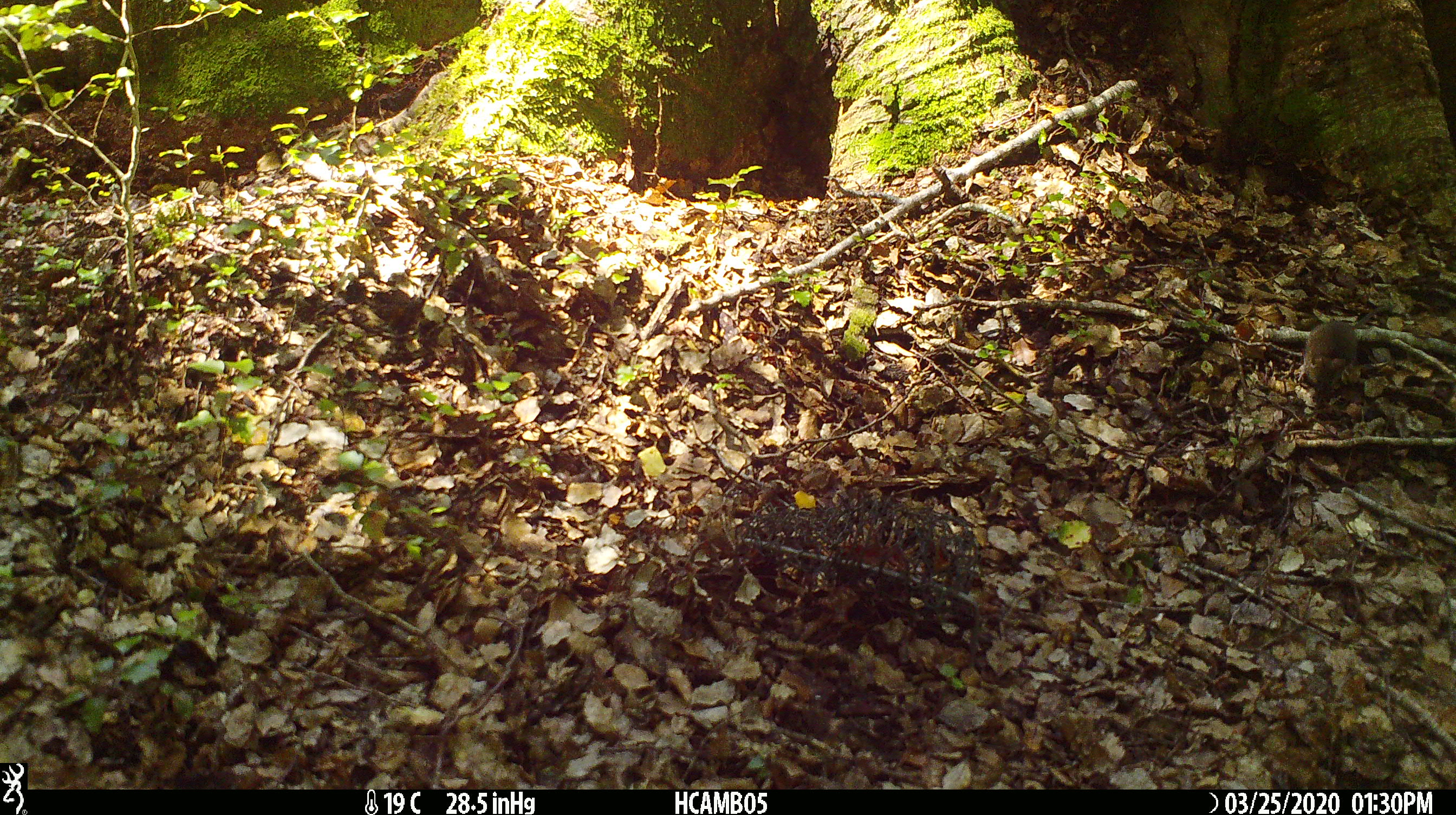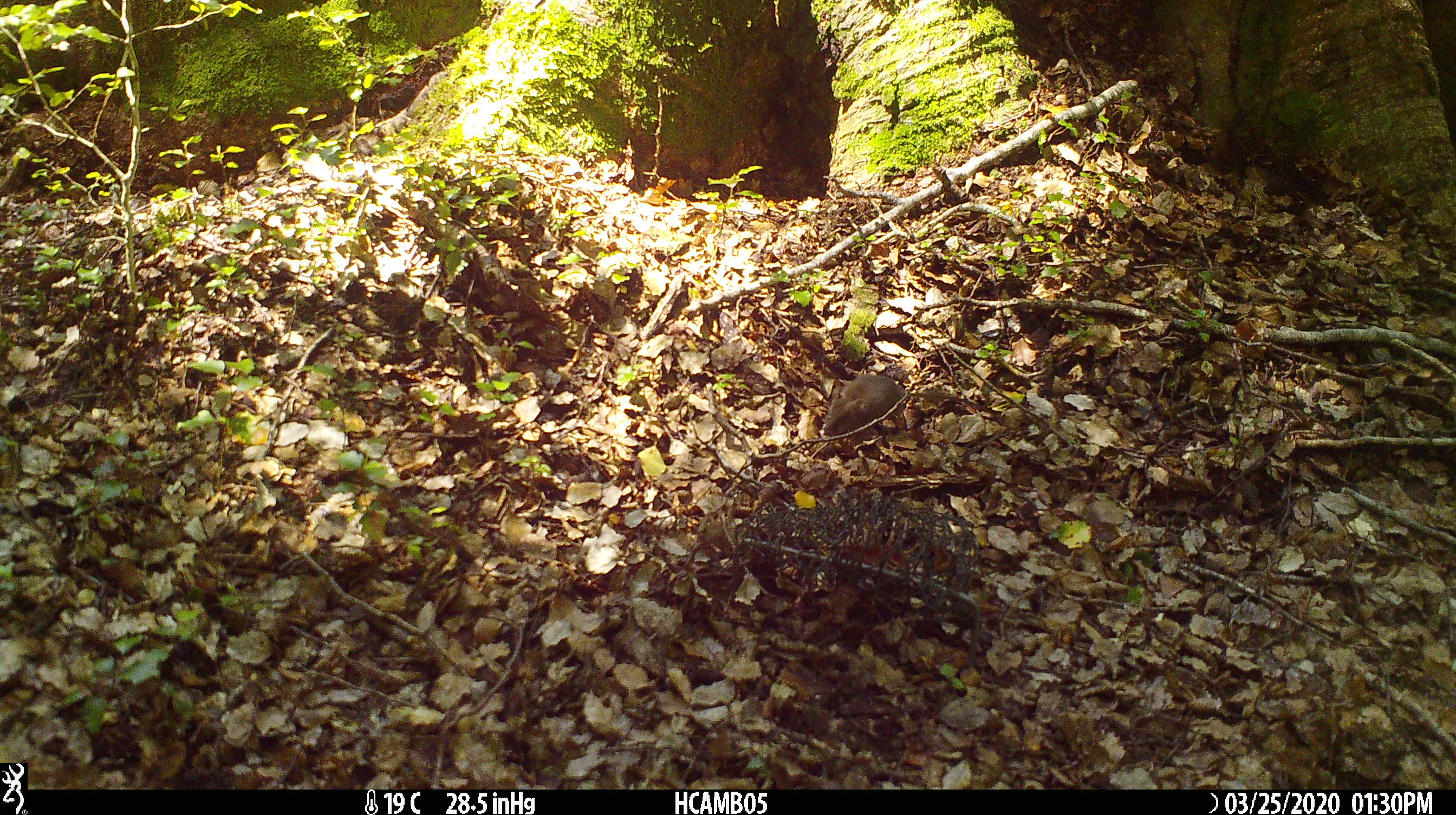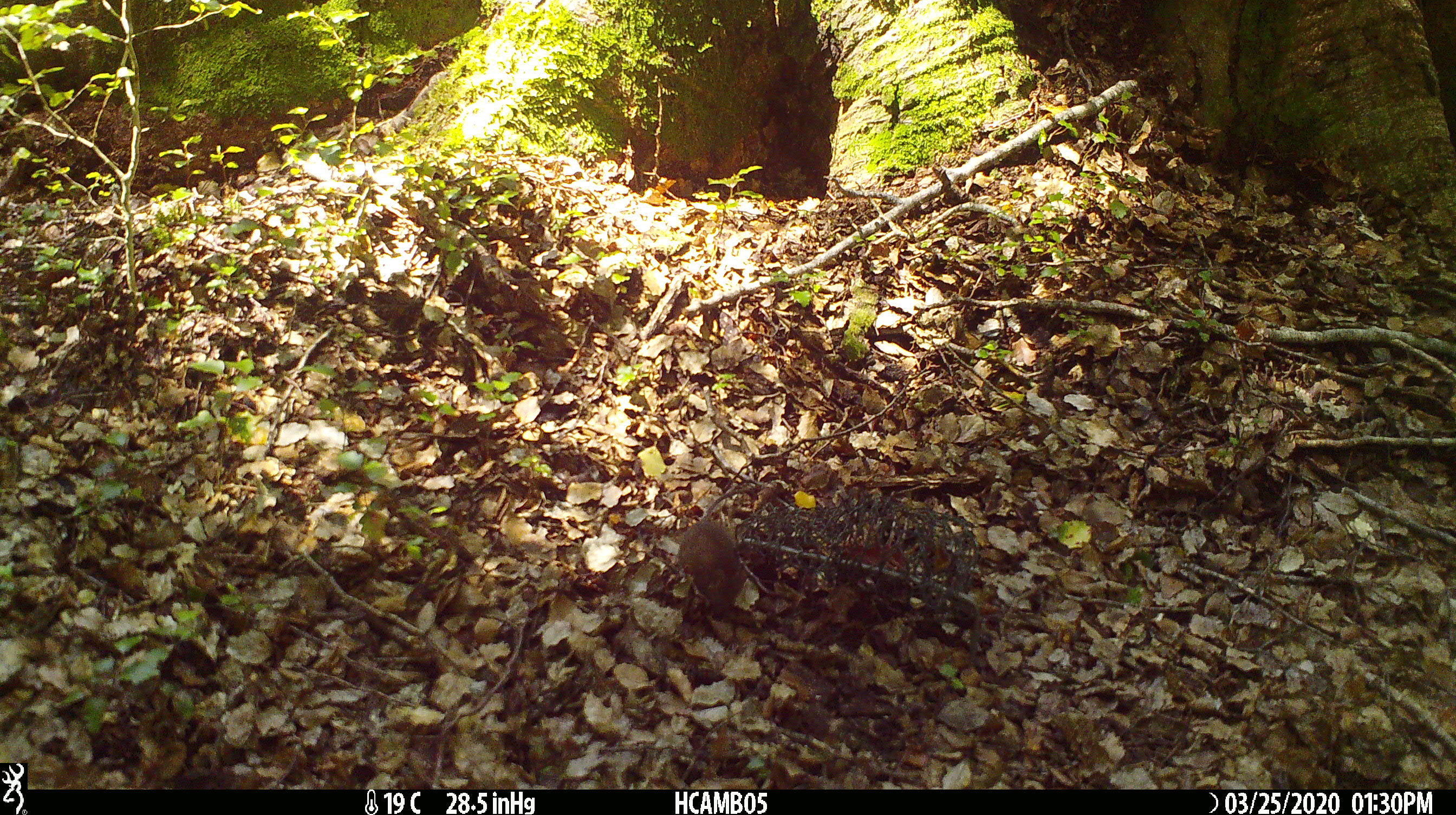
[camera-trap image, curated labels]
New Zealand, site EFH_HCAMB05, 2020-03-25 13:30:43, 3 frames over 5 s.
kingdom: Animalia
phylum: Chordata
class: Mammalia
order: Rodentia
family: Muridae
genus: Mus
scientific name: Mus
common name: mouse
Mouse (Mus).